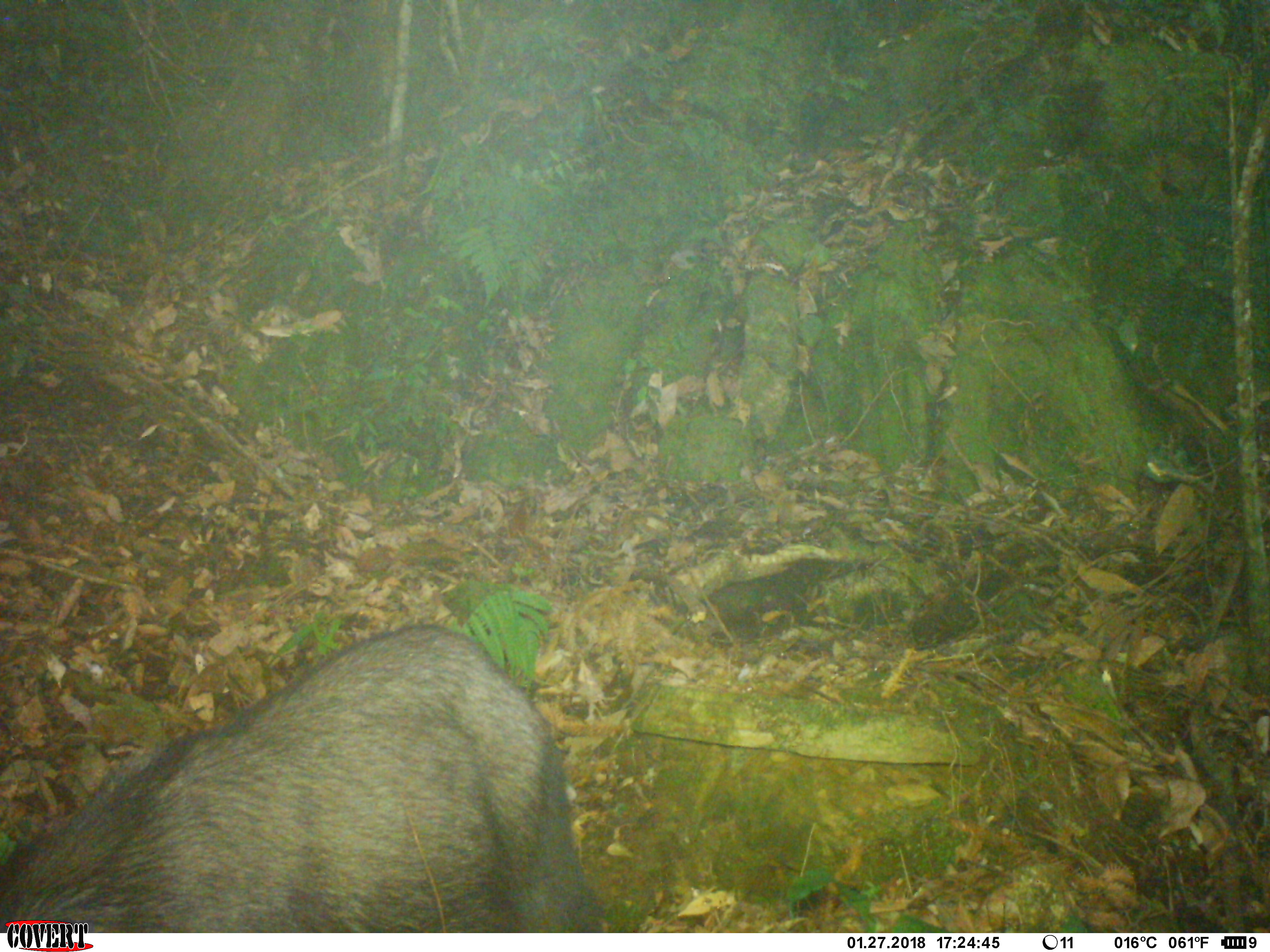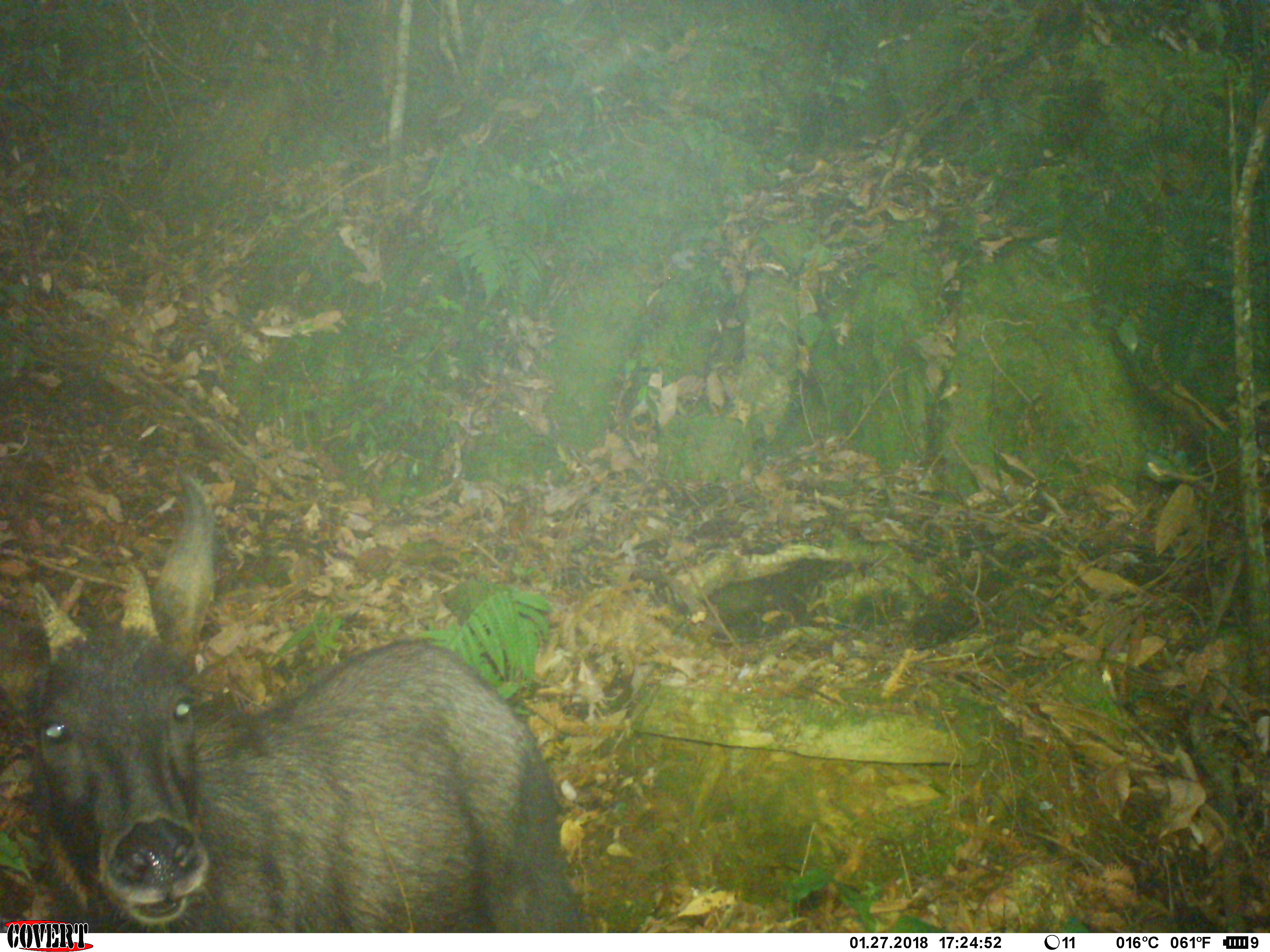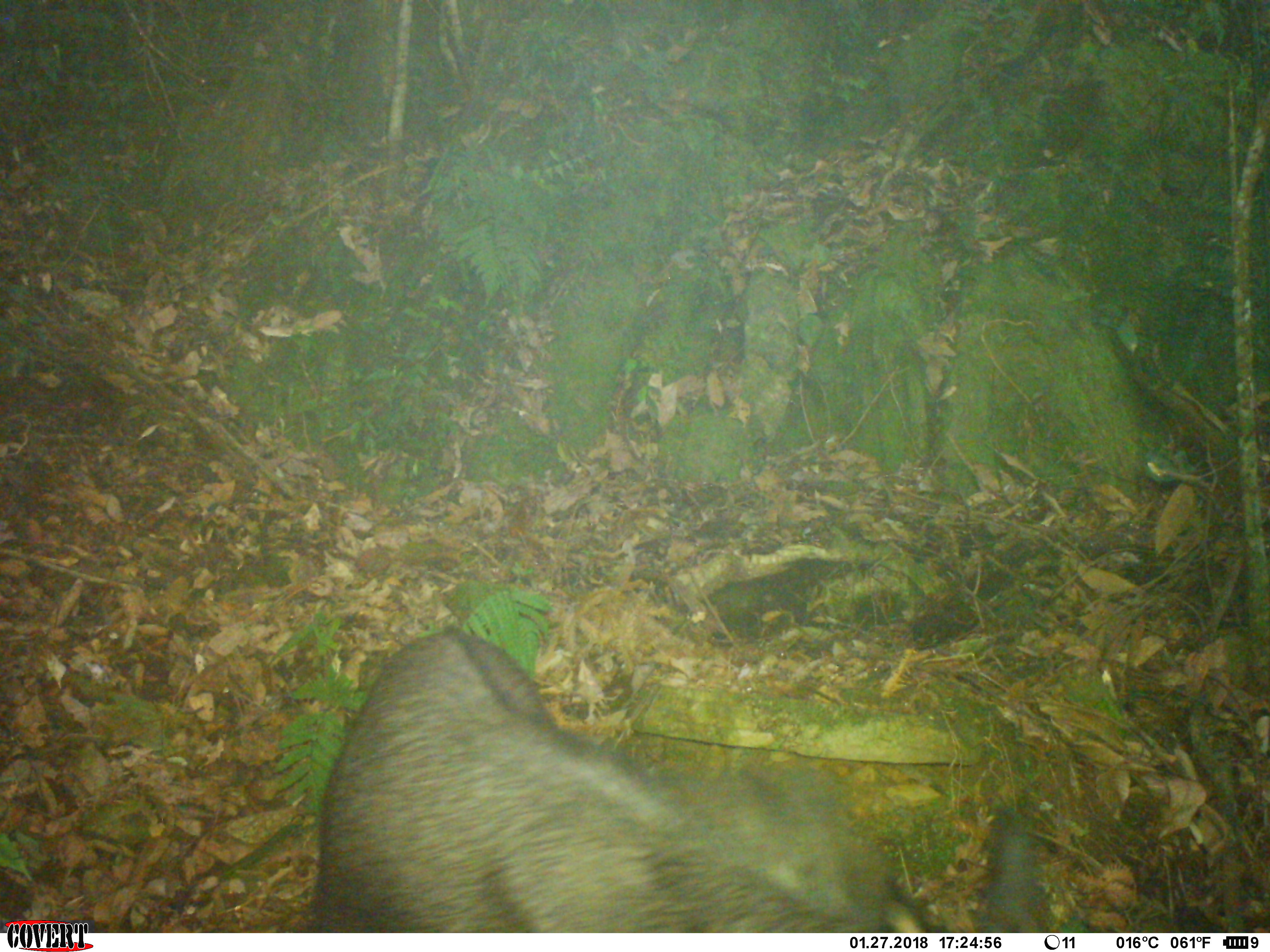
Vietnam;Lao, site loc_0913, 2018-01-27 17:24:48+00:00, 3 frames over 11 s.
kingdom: Animalia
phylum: Chordata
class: Mammalia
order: Artiodactyla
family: Bovidae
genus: Capricornis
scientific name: Capricornis sumatraensis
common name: chinese serow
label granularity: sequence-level